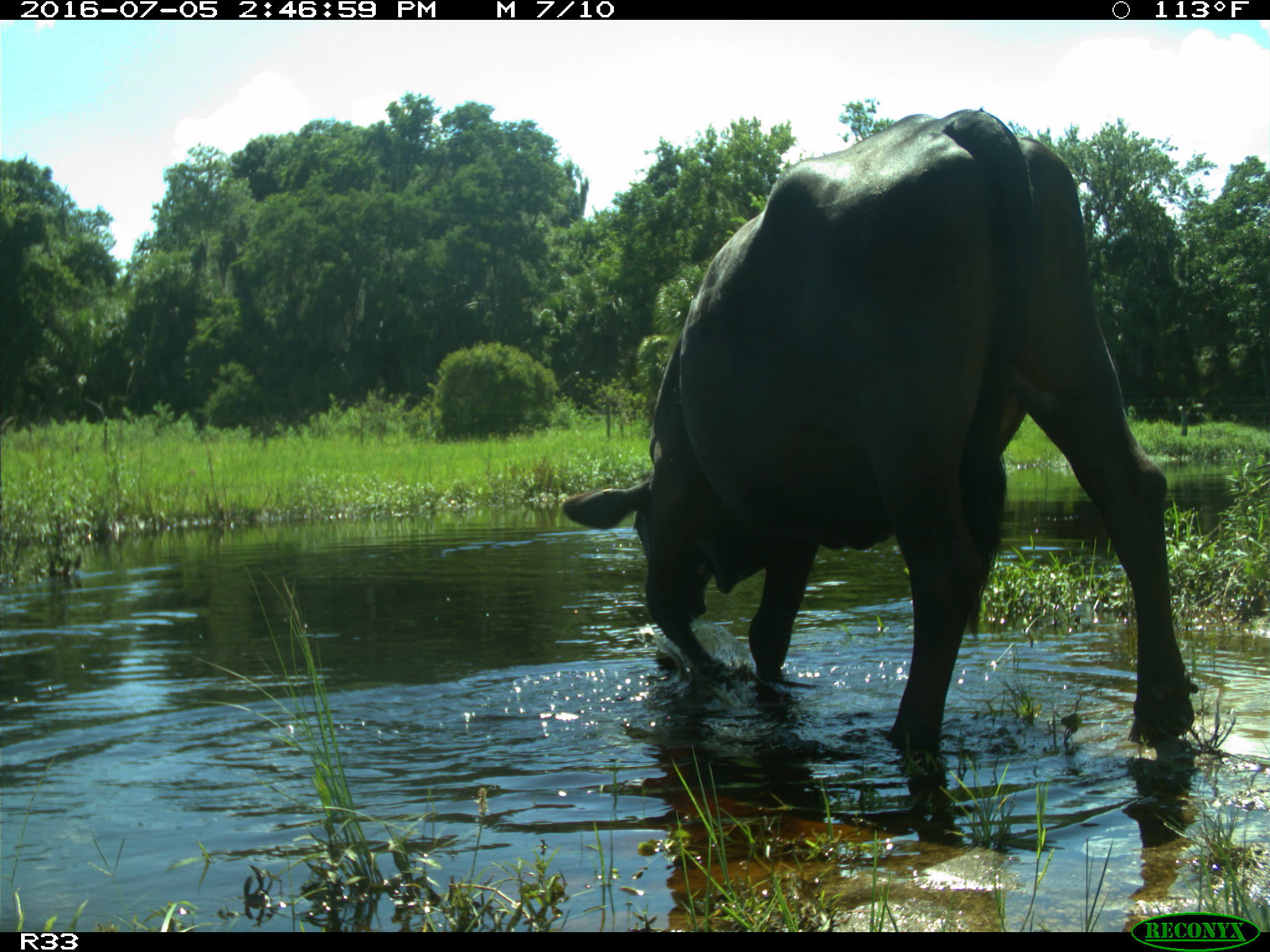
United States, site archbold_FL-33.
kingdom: Animalia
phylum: Chordata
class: Mammalia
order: Artiodactyla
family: Bovidae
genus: Bos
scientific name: Bos taurus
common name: domestic cow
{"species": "Bos taurus (domestic cow)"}